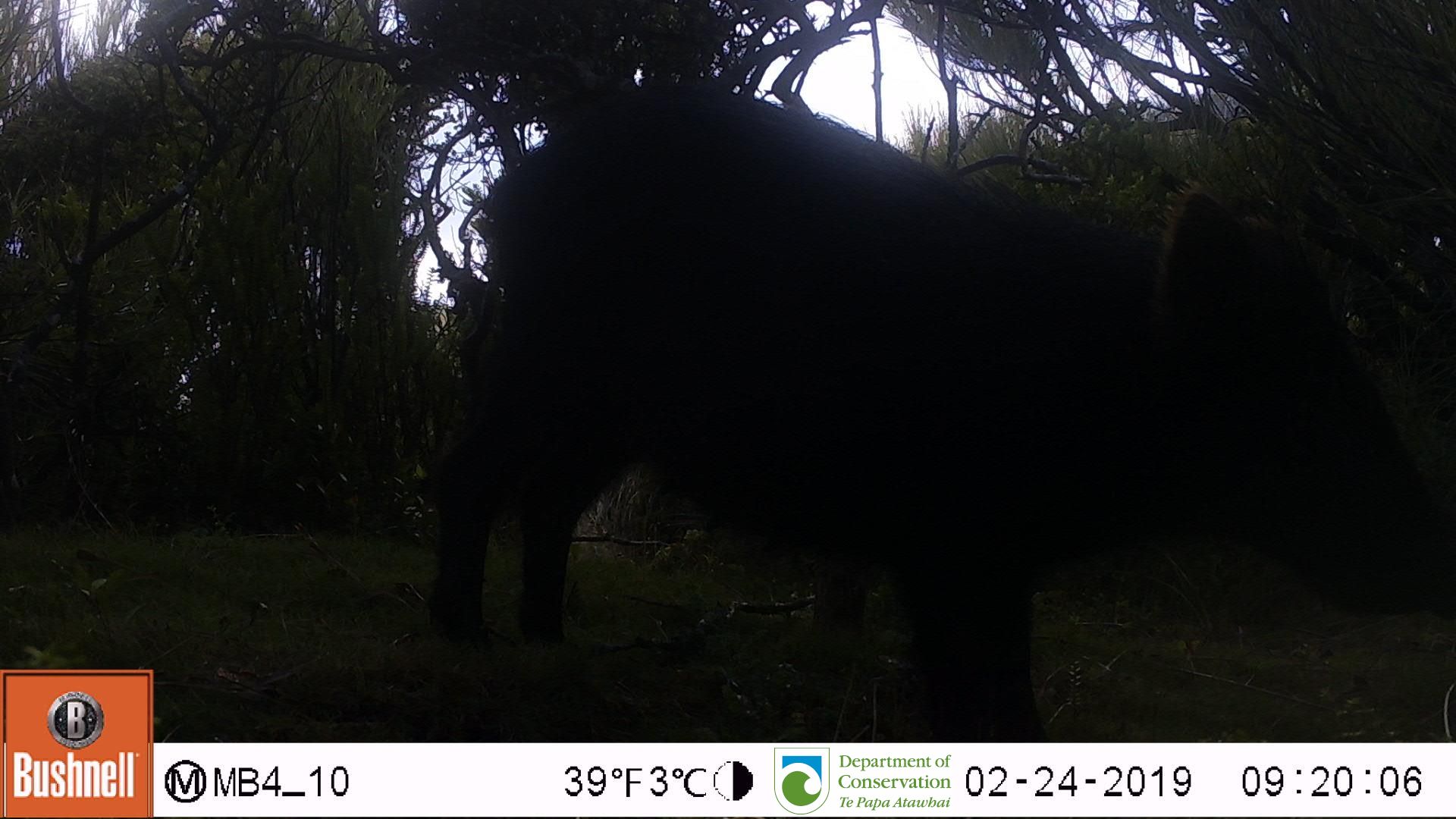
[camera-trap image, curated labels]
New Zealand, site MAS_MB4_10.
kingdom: Animalia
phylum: Chordata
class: Mammalia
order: Artiodactyla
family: Suidae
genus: Sus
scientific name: Sus scrofa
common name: pig